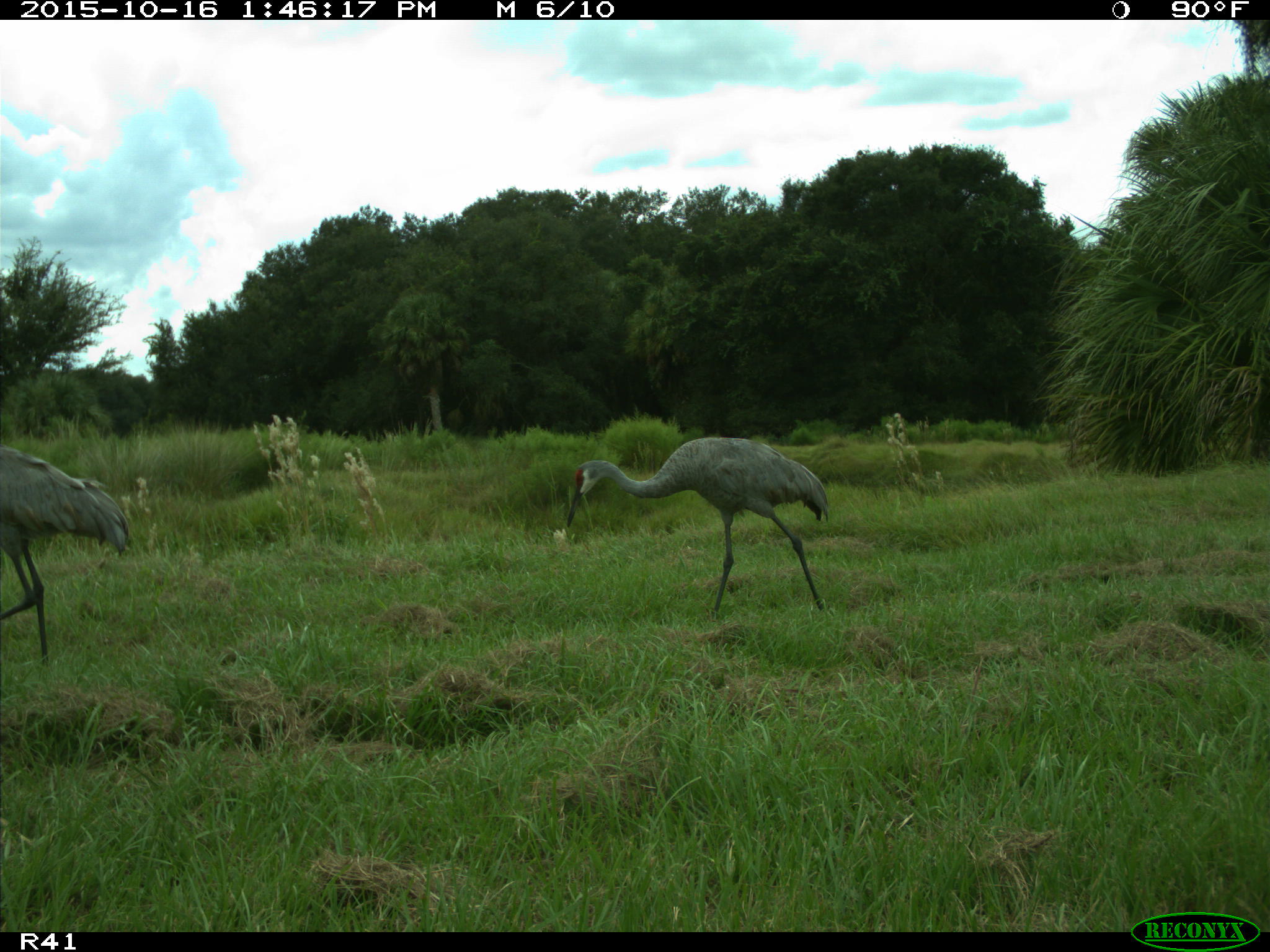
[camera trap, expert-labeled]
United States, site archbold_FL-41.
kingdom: Animalia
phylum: Chordata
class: Aves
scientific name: Aves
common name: birds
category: unidentified bird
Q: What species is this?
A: Unidentified bird (birds) (Aves).